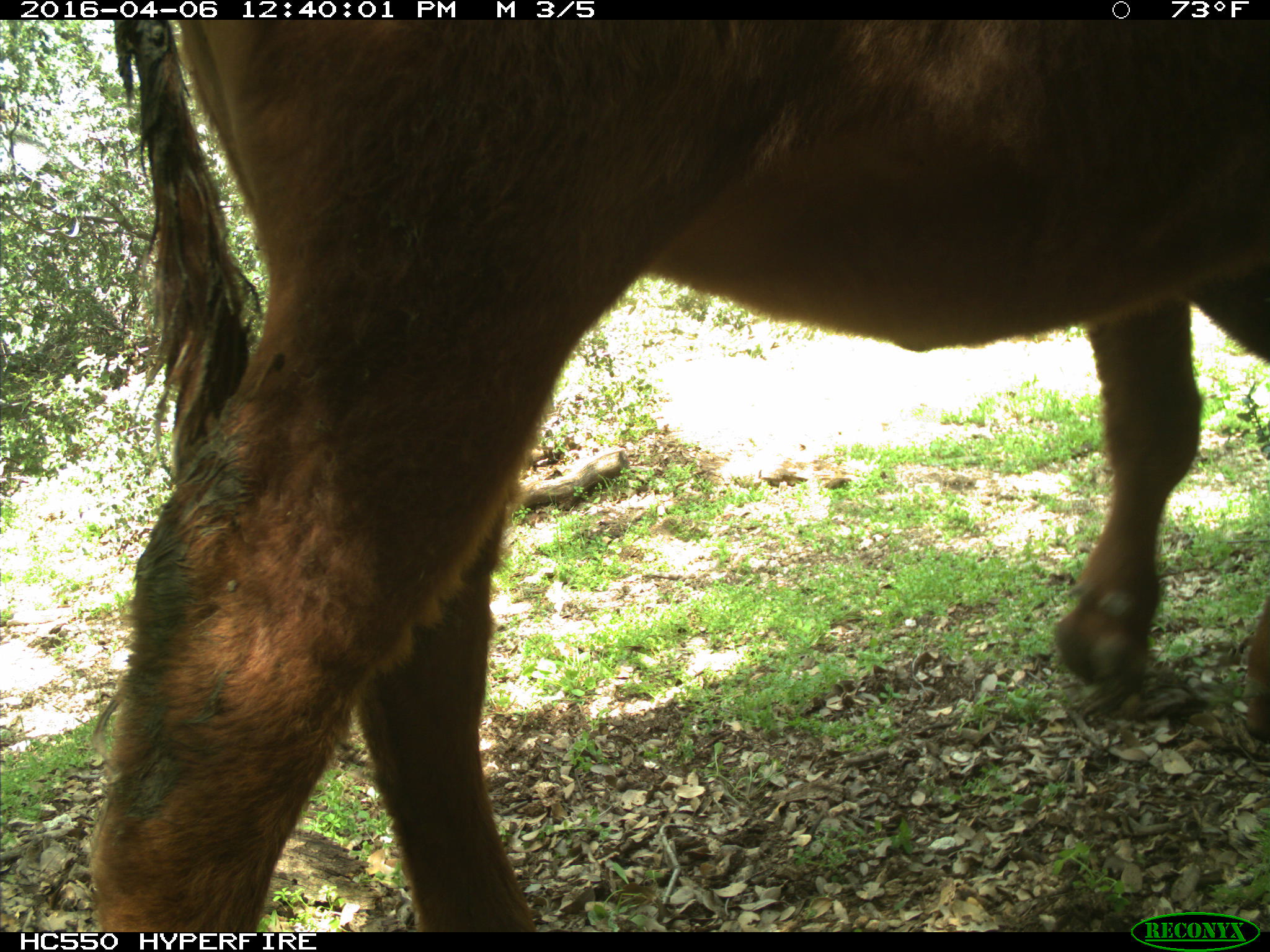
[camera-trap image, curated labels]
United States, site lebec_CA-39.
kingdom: Animalia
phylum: Chordata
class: Mammalia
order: Artiodactyla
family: Bovidae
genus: Bos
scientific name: Bos taurus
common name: domestic cow